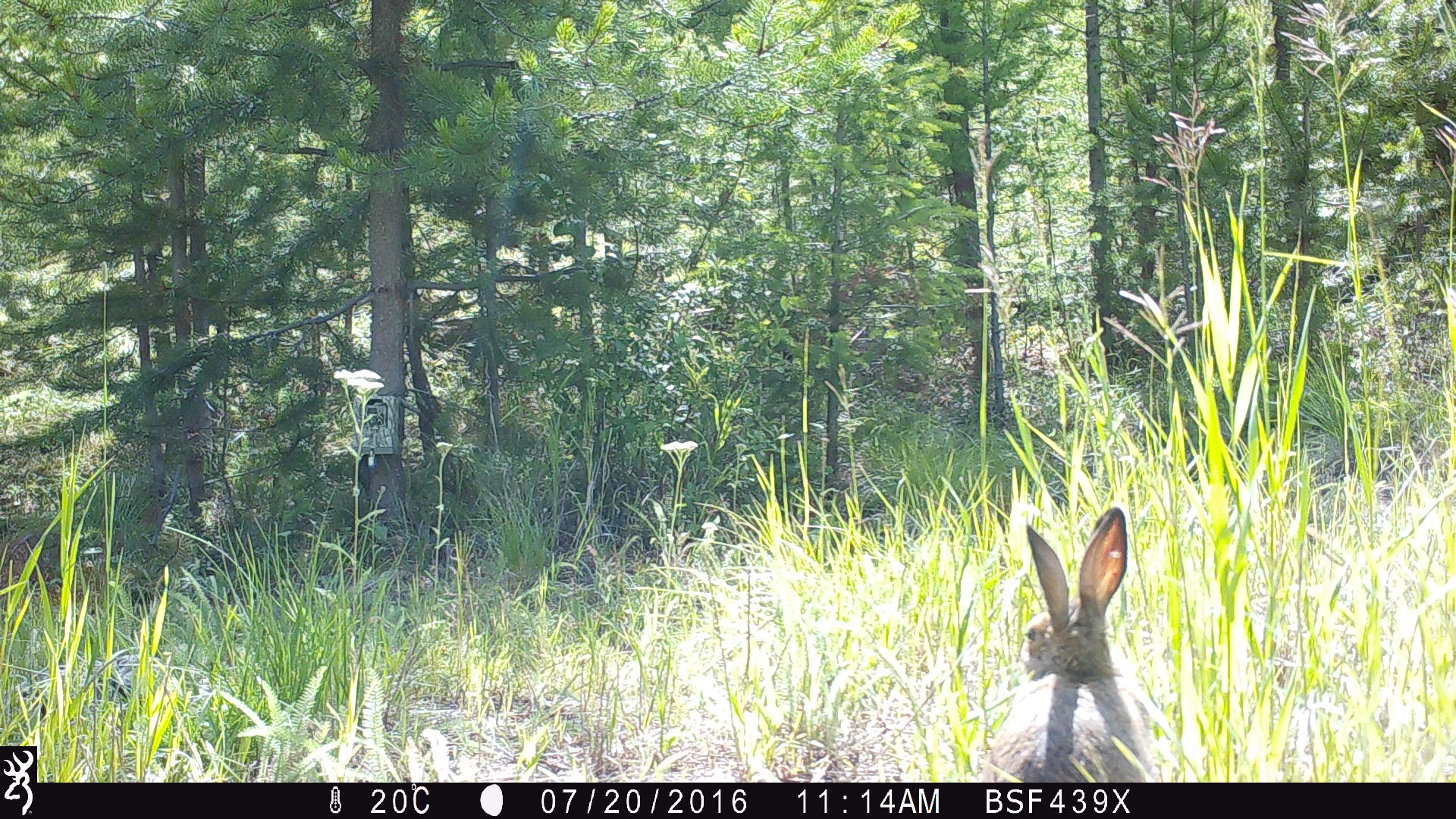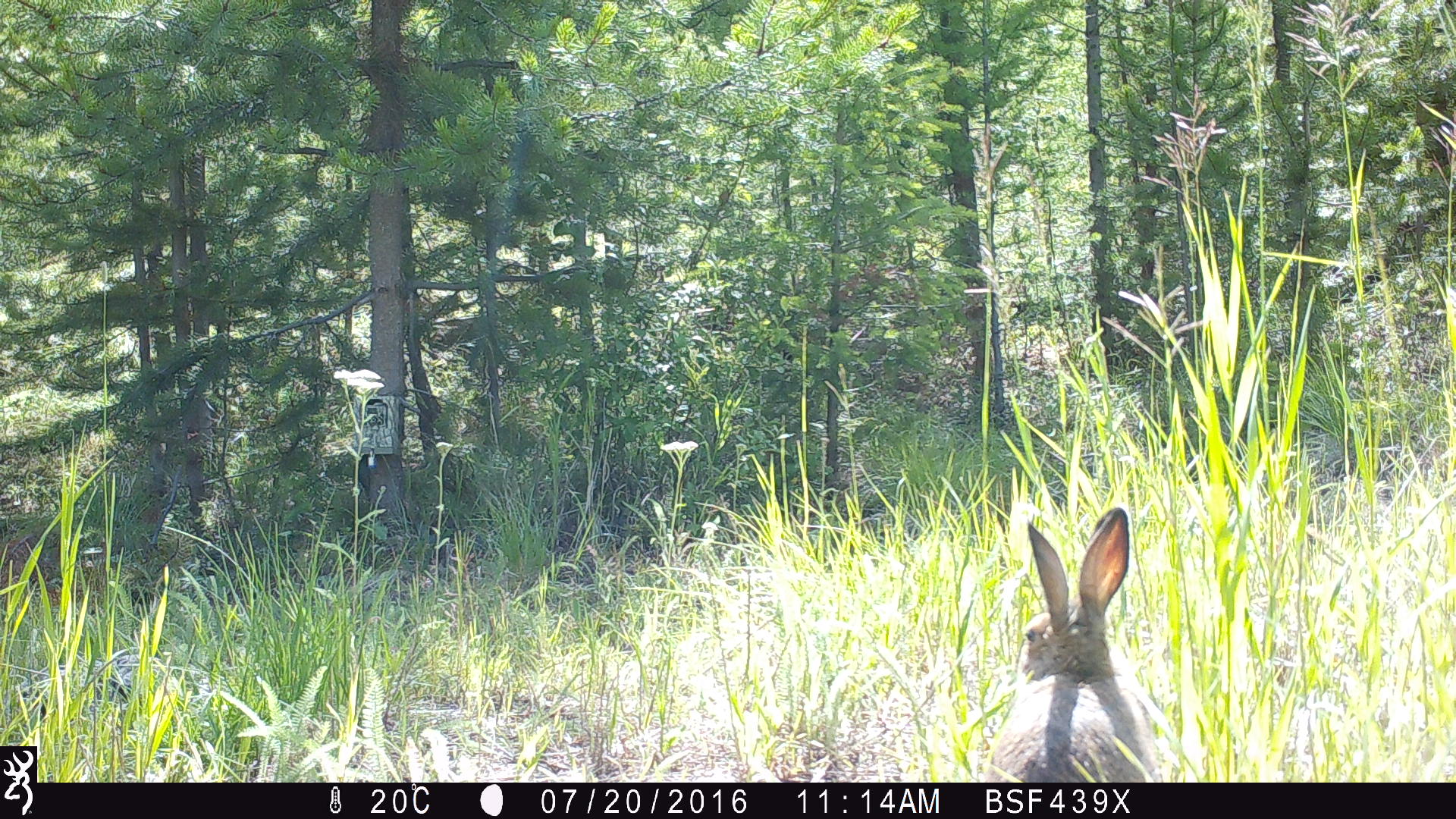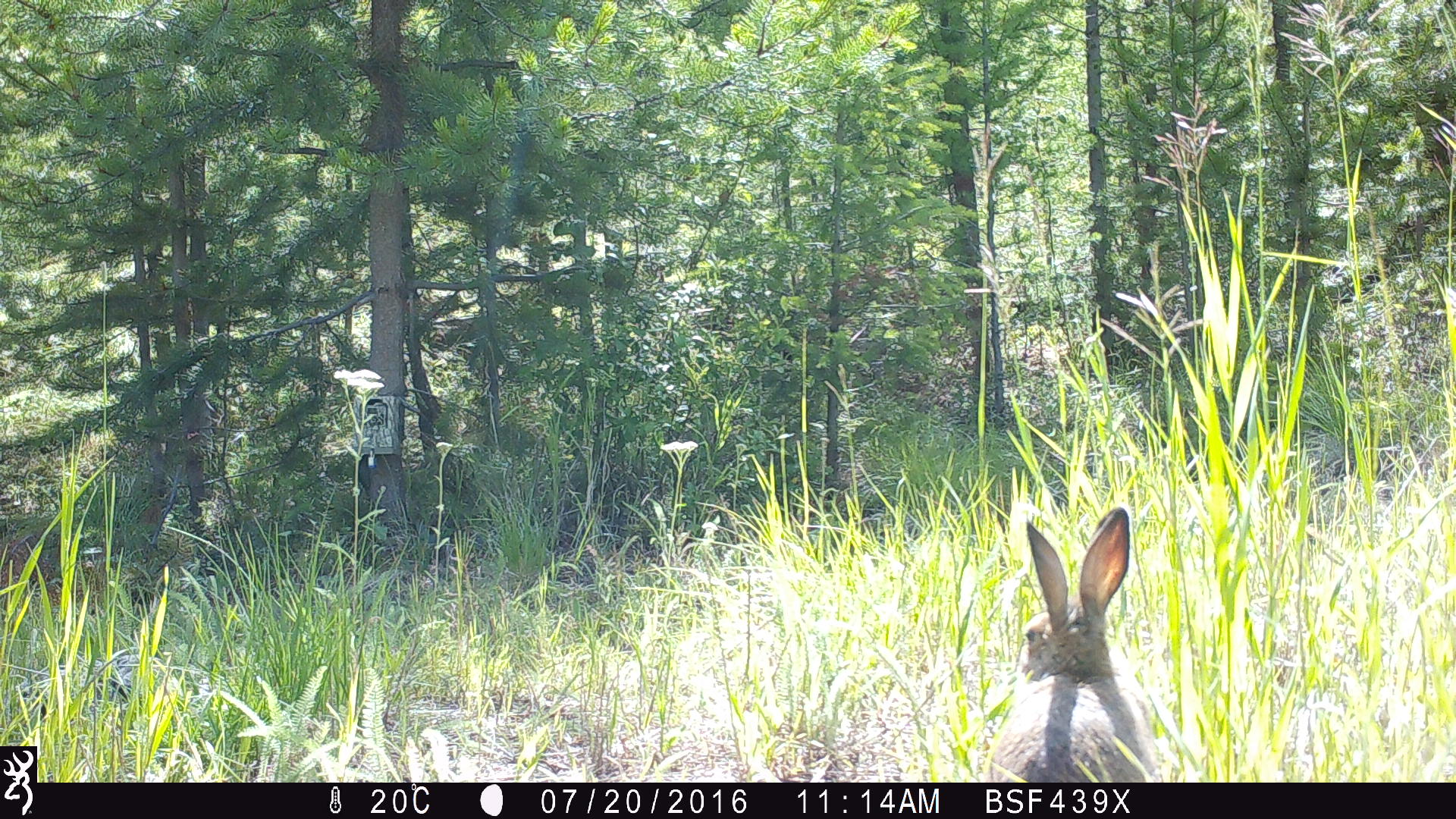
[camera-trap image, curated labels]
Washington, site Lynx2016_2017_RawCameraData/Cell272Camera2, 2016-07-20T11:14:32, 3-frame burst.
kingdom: Animalia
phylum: Chordata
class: Mammalia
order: Lagomorpha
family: Leporidae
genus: Lepus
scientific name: Lepus americanus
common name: snowshoe hare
Lepus americanus (snowshoe hare). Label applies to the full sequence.